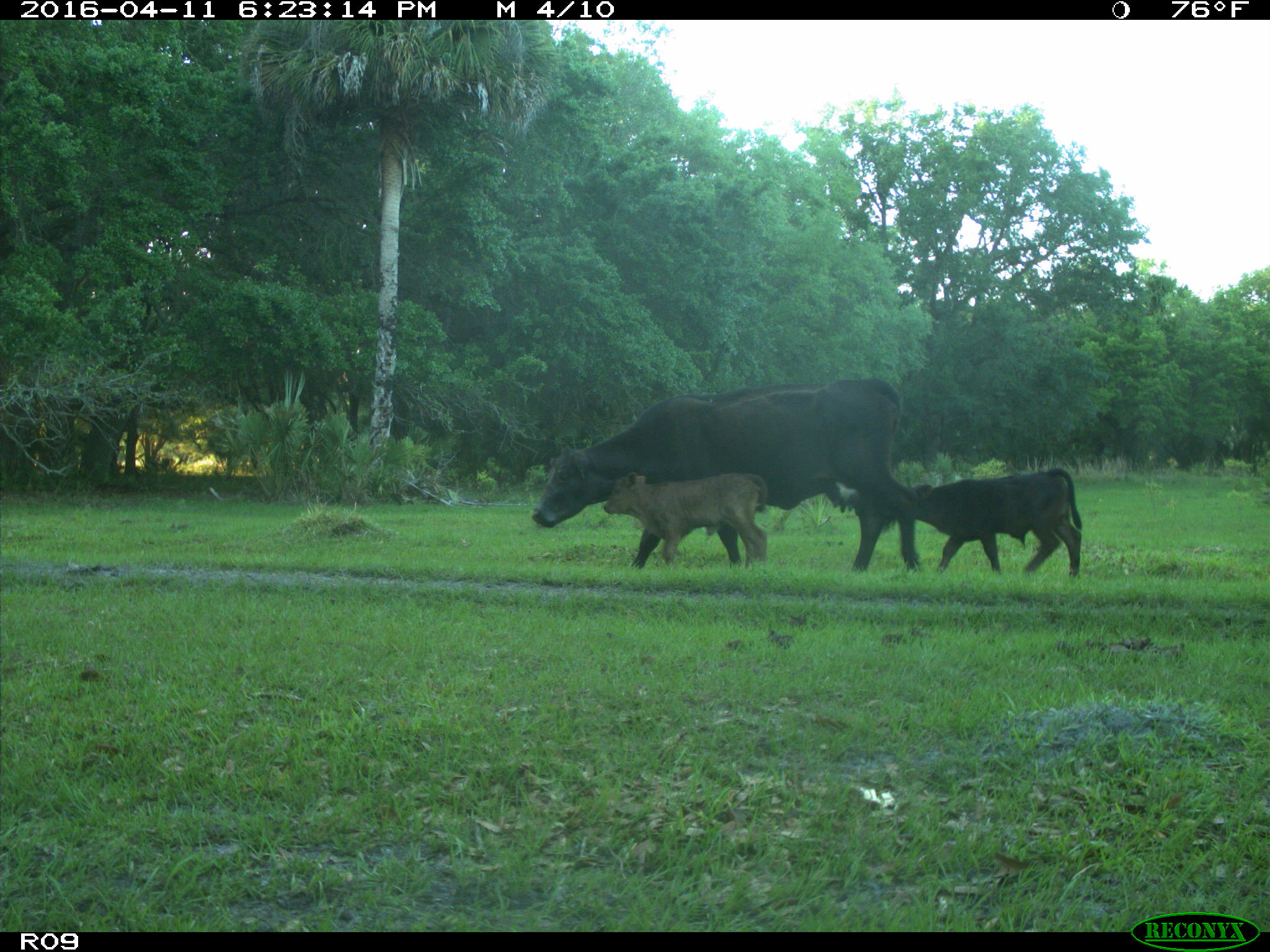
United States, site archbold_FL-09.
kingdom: Animalia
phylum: Chordata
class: Mammalia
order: Artiodactyla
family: Bovidae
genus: Bos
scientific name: Bos taurus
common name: domestic cow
Bos taurus (domestic cow).